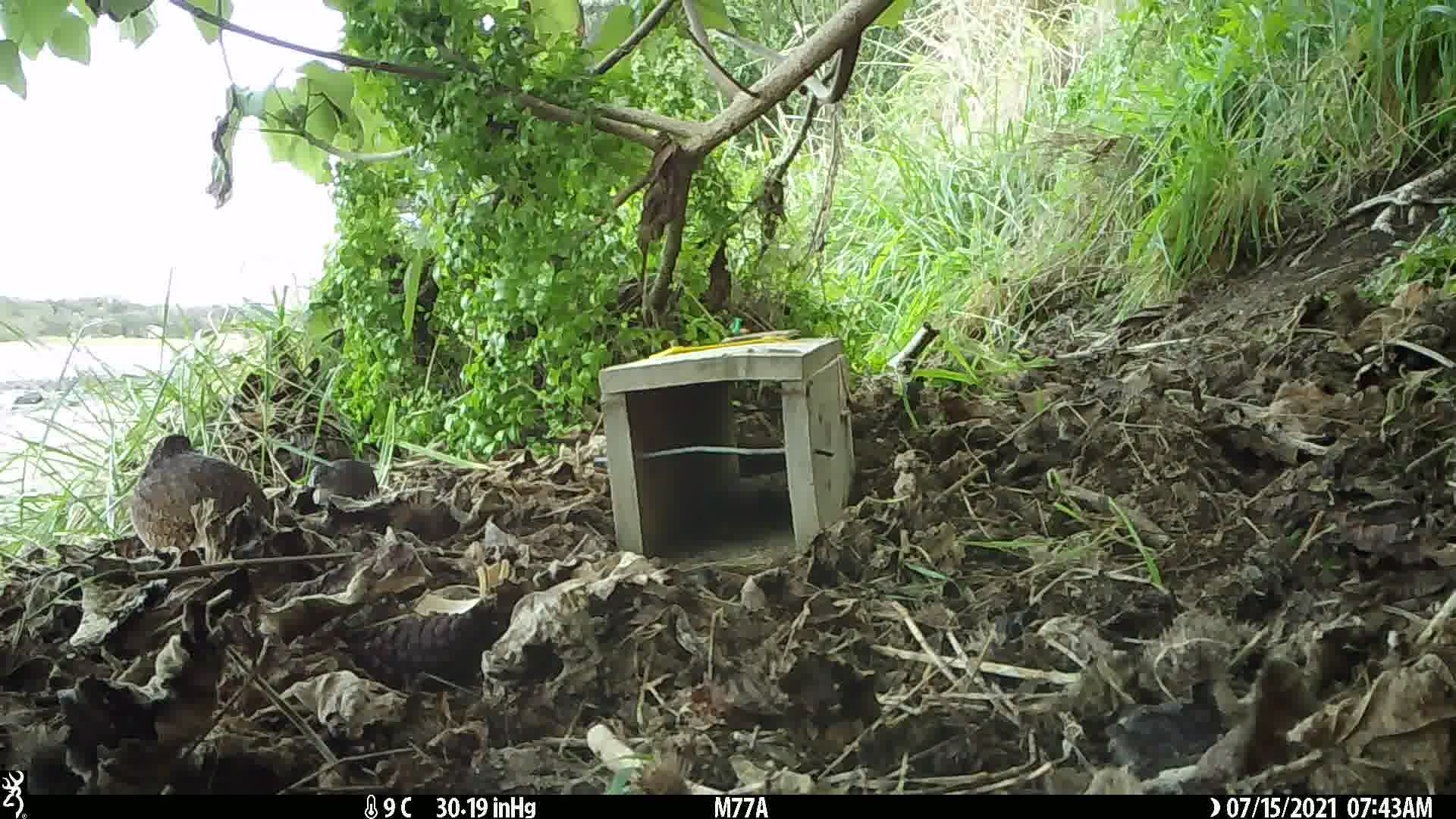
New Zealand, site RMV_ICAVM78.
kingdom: Animalia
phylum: Chordata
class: Aves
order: Galliformes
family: Phasianidae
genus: Synoicus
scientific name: Synoicus ypsilophorus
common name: brown quail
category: quail brown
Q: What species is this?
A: Quail brown (brown quail) (Synoicus ypsilophorus).